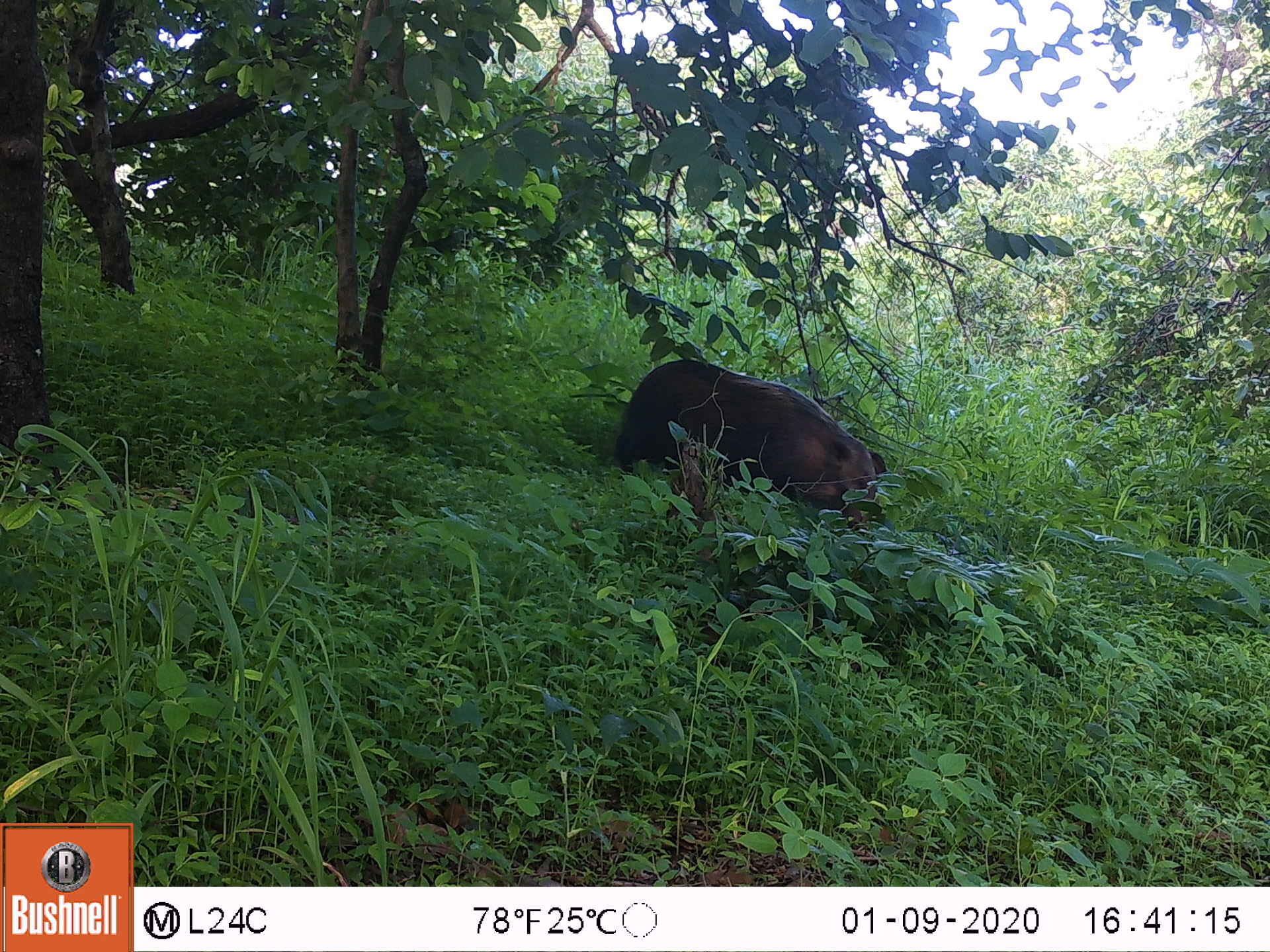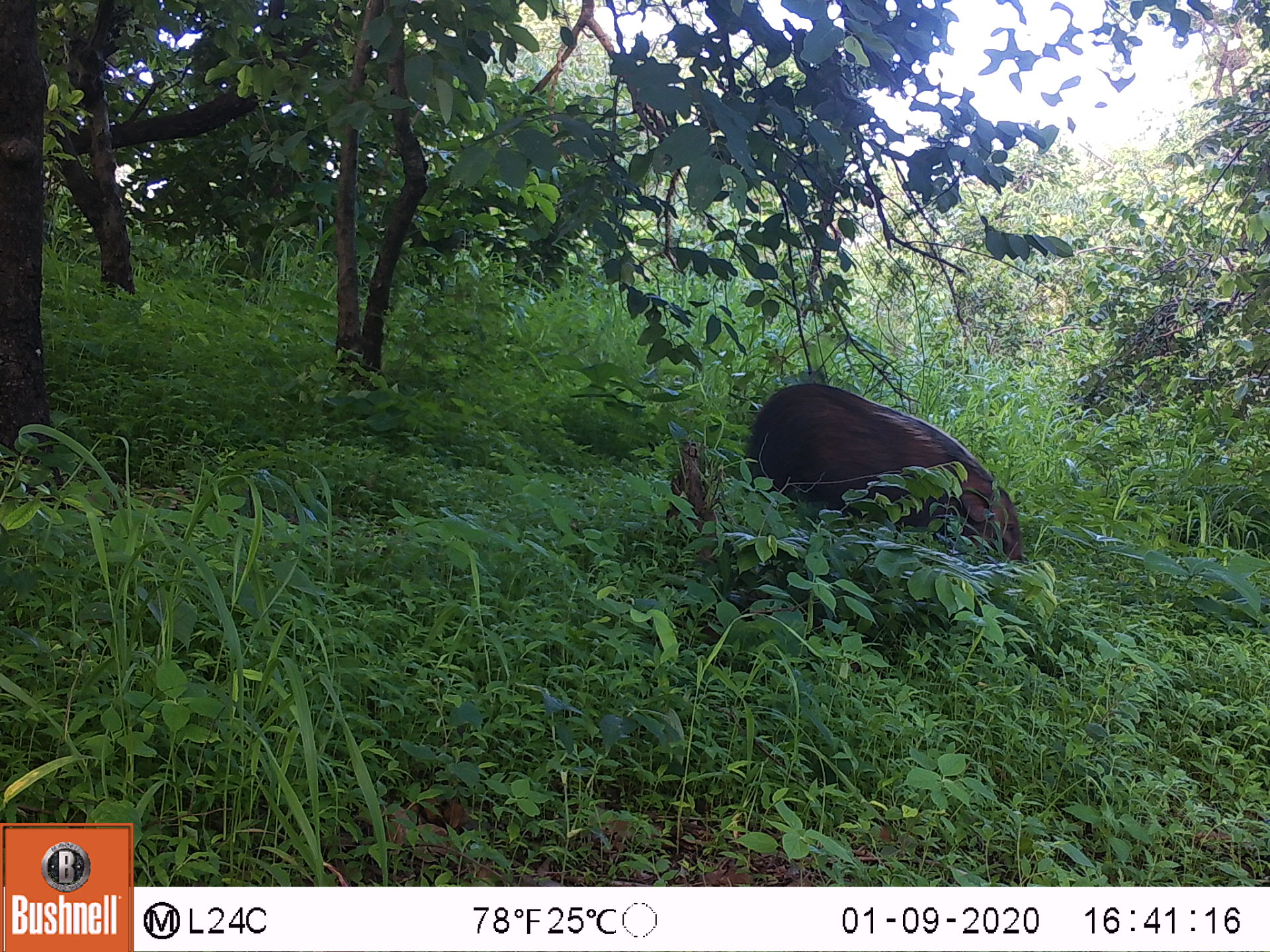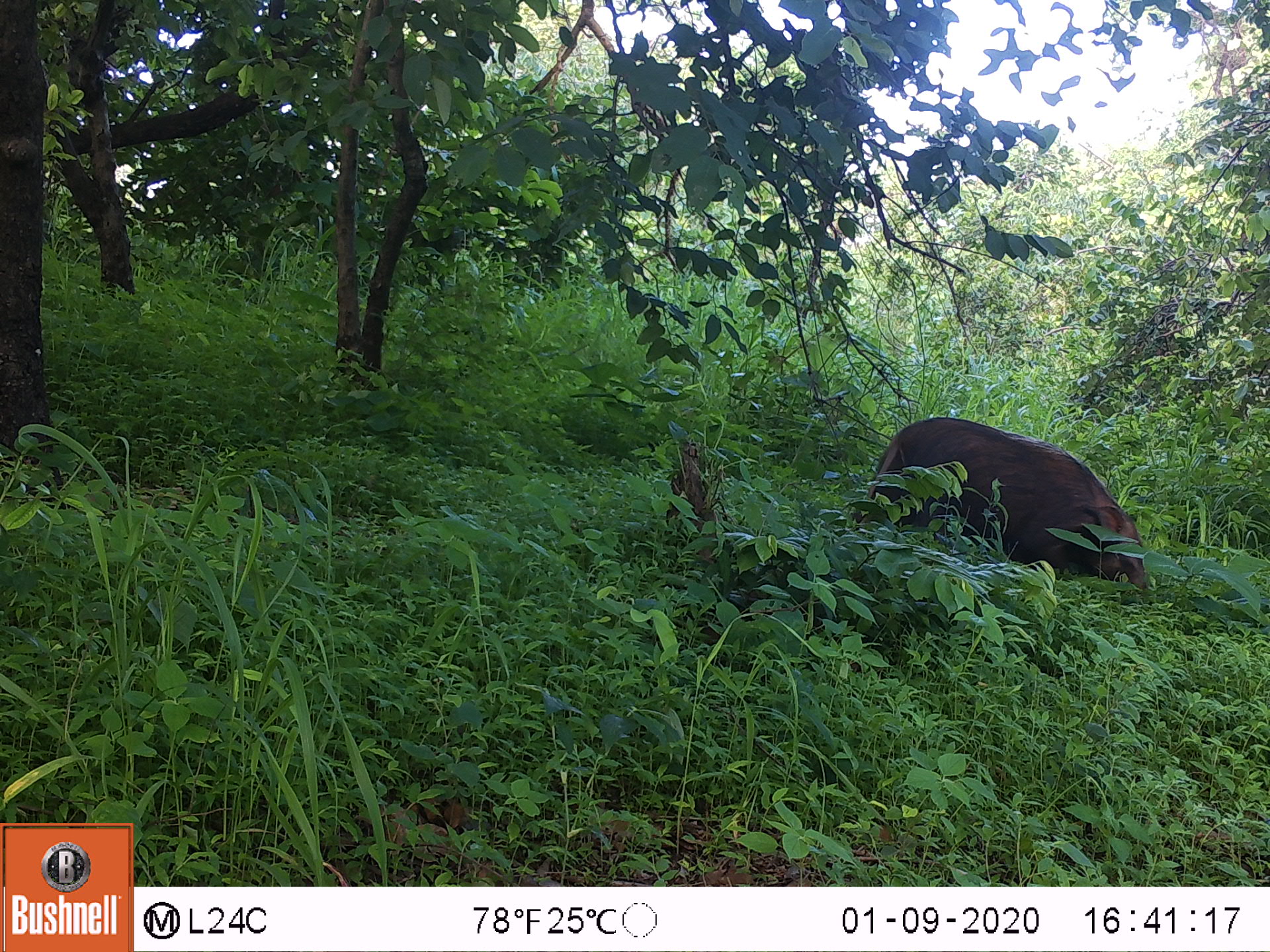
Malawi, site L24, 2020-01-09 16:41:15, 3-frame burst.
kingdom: Animalia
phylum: Chordata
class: Mammalia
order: Artiodactyla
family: Suidae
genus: Potamochoerus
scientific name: Potamochoerus larvatus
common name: bushpig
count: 1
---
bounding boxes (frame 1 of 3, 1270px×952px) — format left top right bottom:
bushpig: 623 351 889 529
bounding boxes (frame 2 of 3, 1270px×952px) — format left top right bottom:
bushpig: 750 368 1030 579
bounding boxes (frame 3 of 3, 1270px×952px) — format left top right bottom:
bushpig: 870 400 1159 611